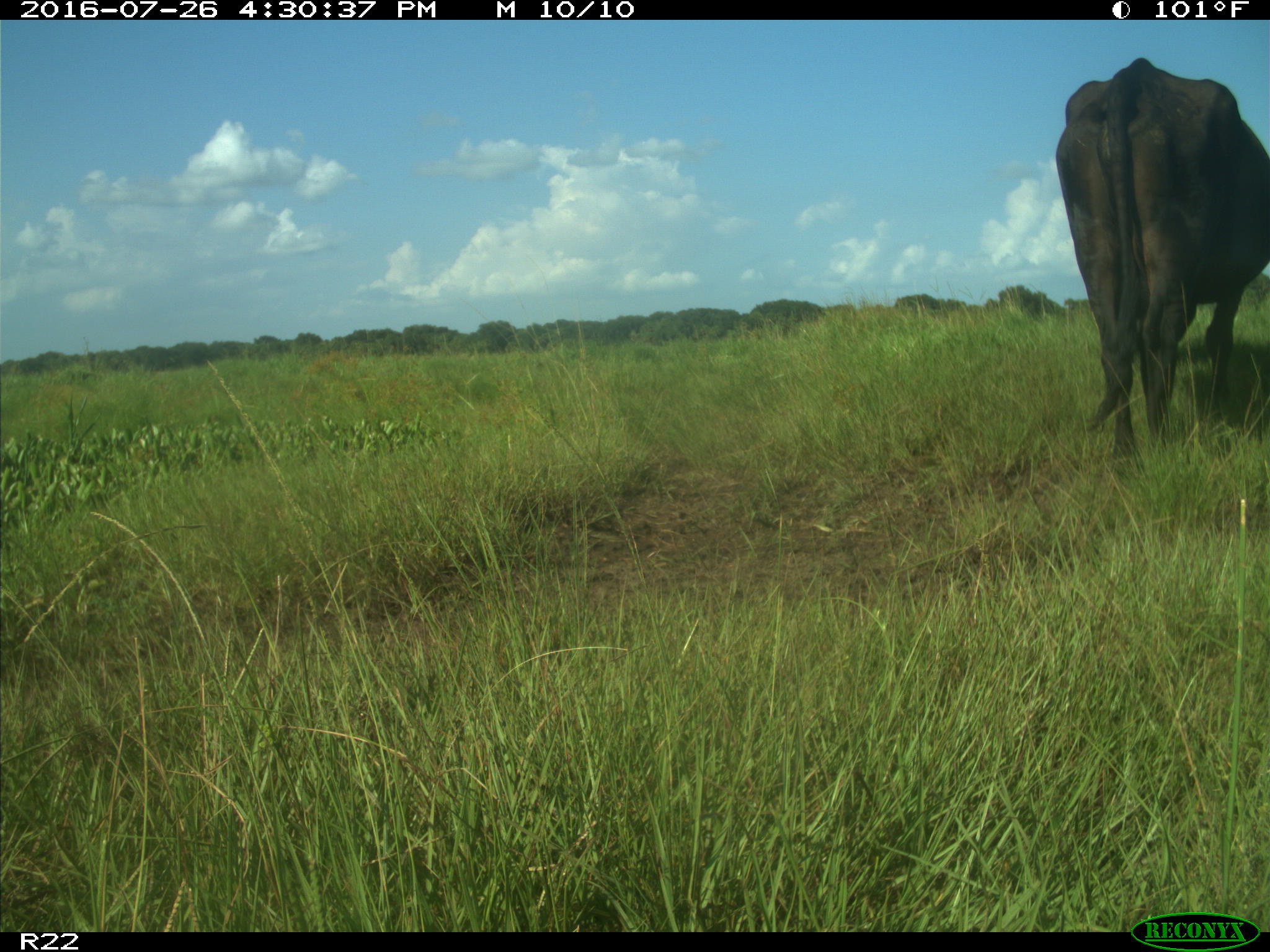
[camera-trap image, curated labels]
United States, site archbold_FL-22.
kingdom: Animalia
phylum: Chordata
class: Mammalia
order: Artiodactyla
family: Bovidae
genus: Bos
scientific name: Bos taurus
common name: domestic cow